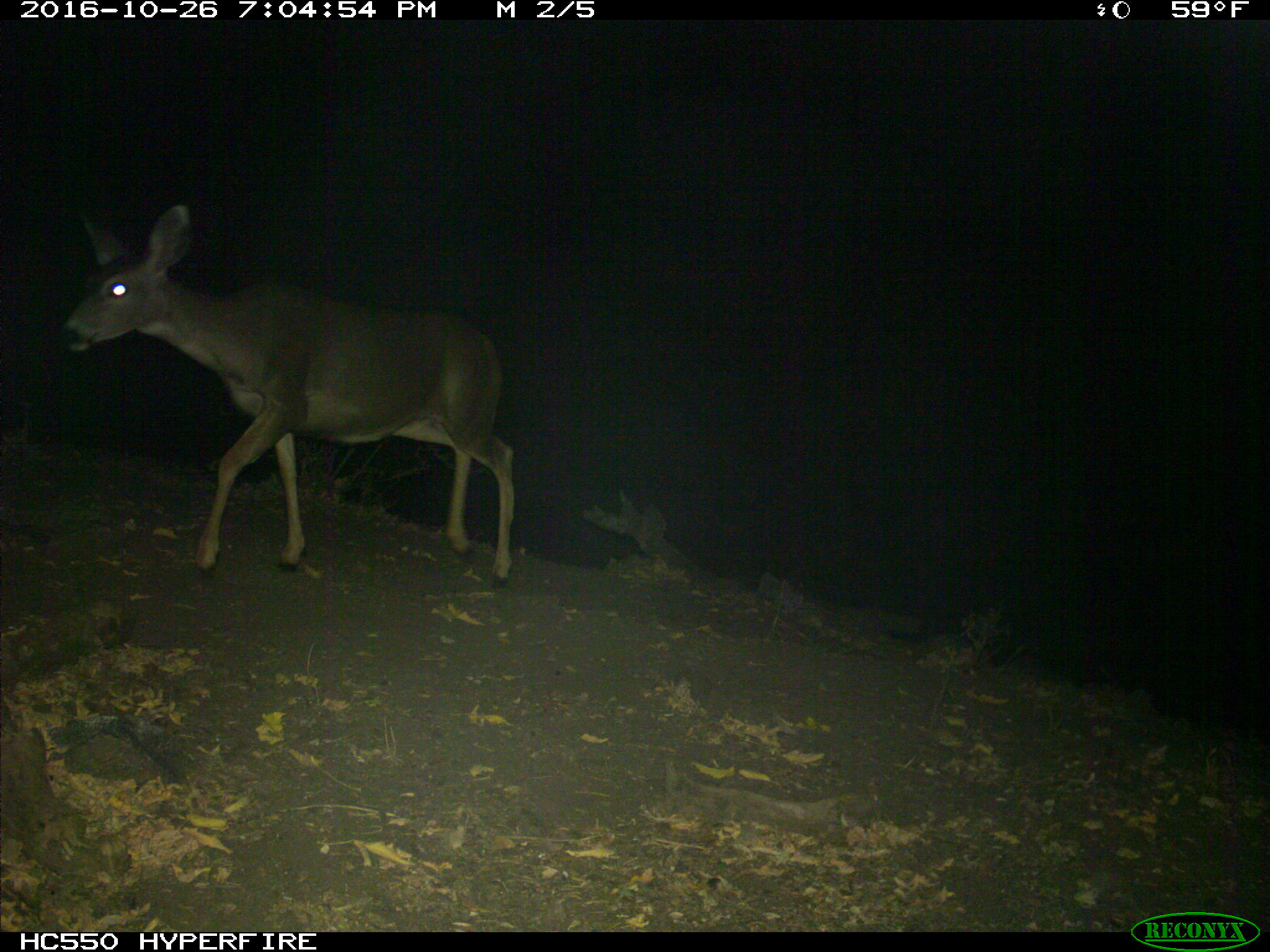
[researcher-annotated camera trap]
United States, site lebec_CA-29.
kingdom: Animalia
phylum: Chordata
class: Mammalia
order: Artiodactyla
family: Cervidae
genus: Odocoileus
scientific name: Odocoileus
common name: deer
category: unidentified deer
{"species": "unidentified deer (deer) (Odocoileus)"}